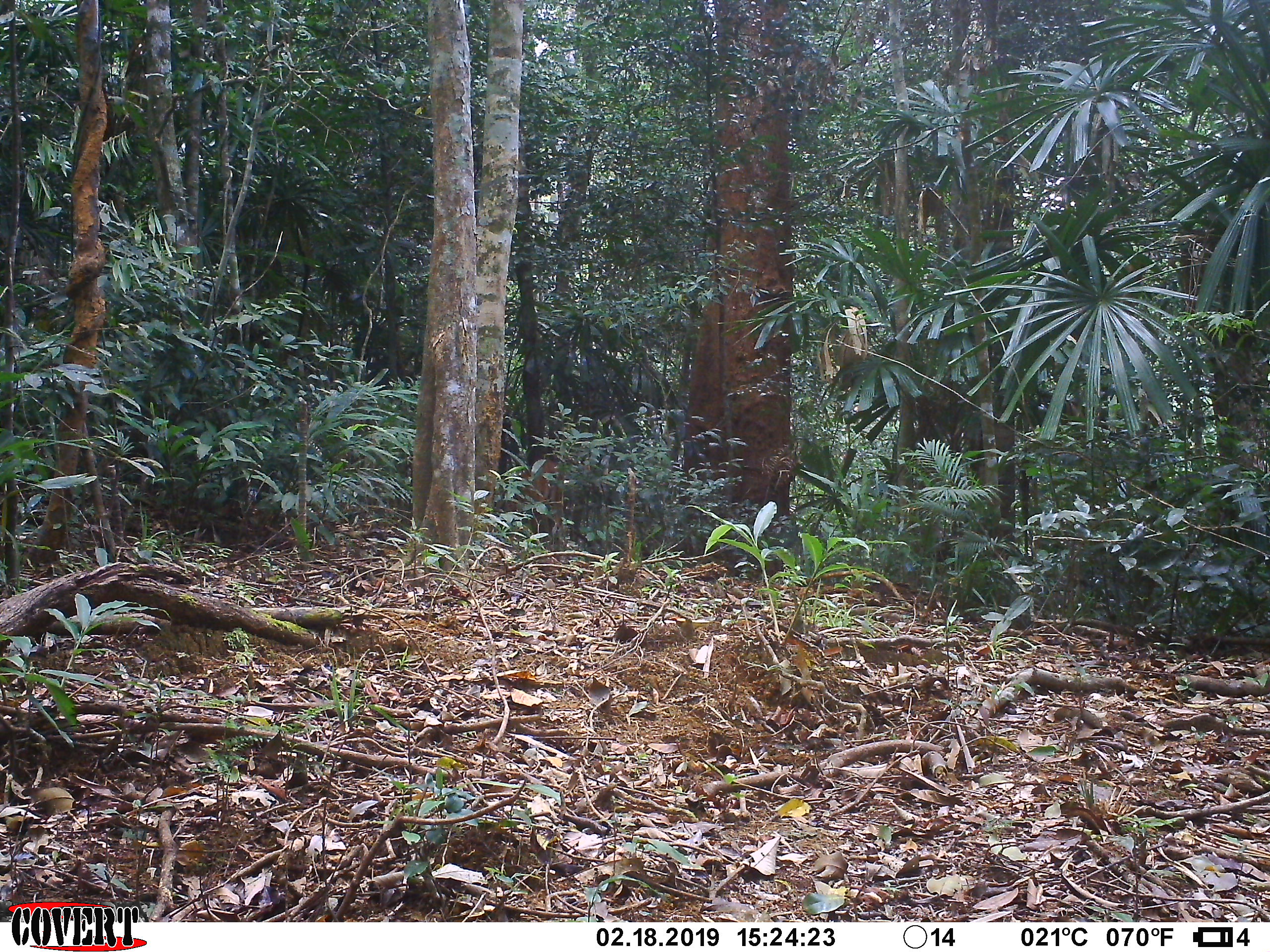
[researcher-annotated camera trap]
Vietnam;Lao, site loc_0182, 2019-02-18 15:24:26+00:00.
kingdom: Animalia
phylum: Chordata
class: Mammalia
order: Artiodactyla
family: Cervidae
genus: Muntiacus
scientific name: Muntiacus vuquangensis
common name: large-antlered muntjac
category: large antlered muntjac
Large antlered muntjac (large-antlered muntjac) (Muntiacus vuquangensis). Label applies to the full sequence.